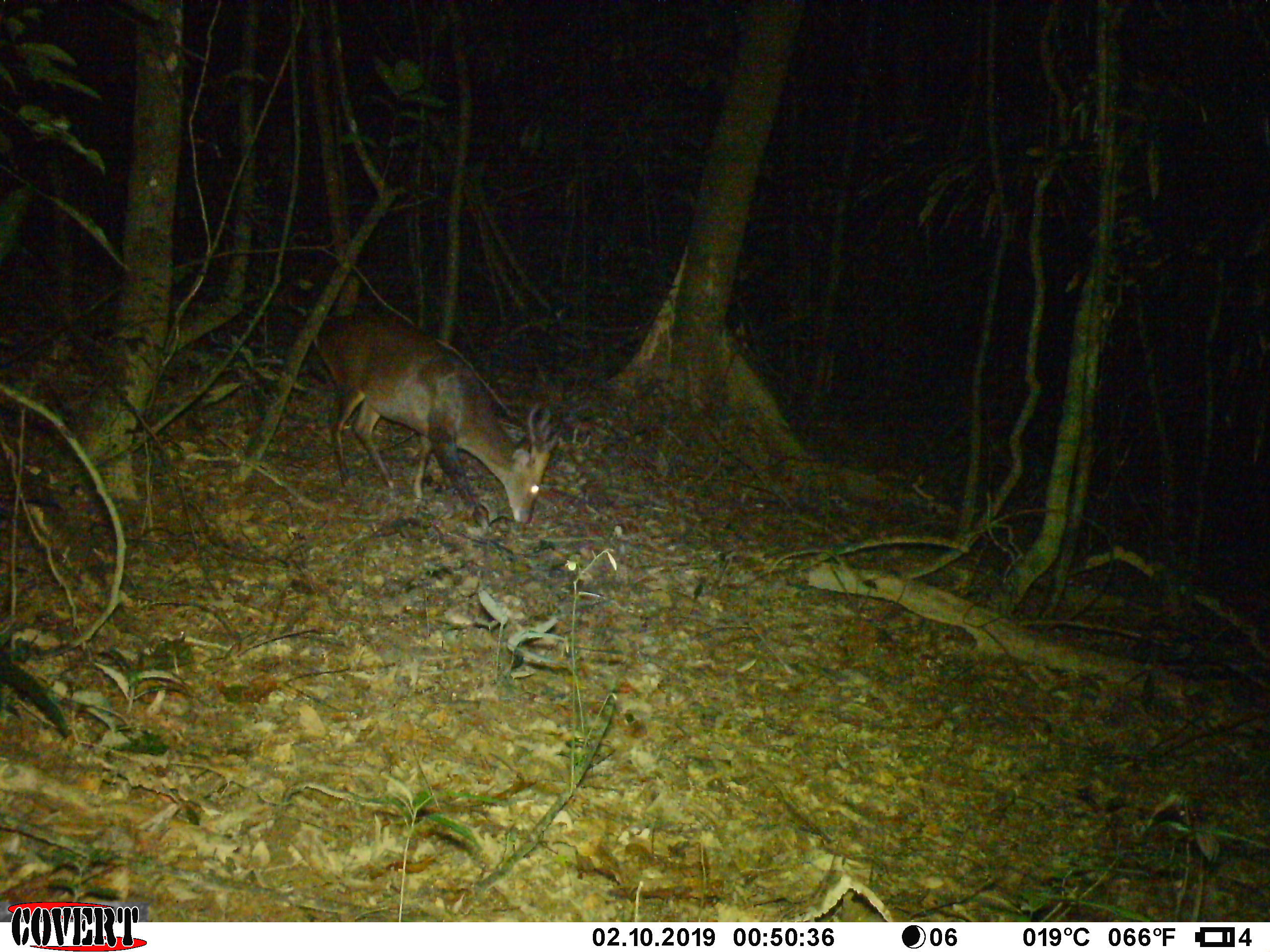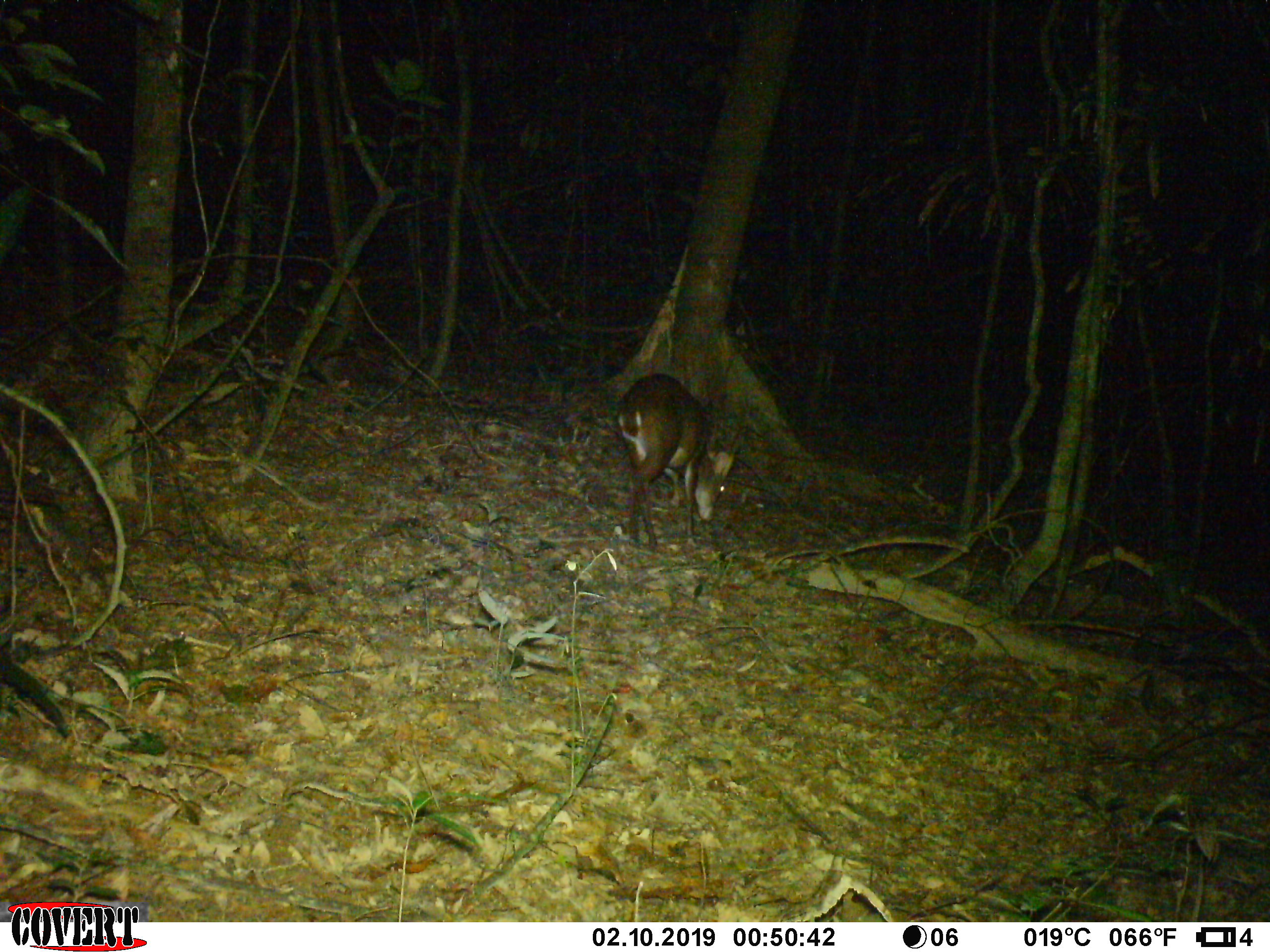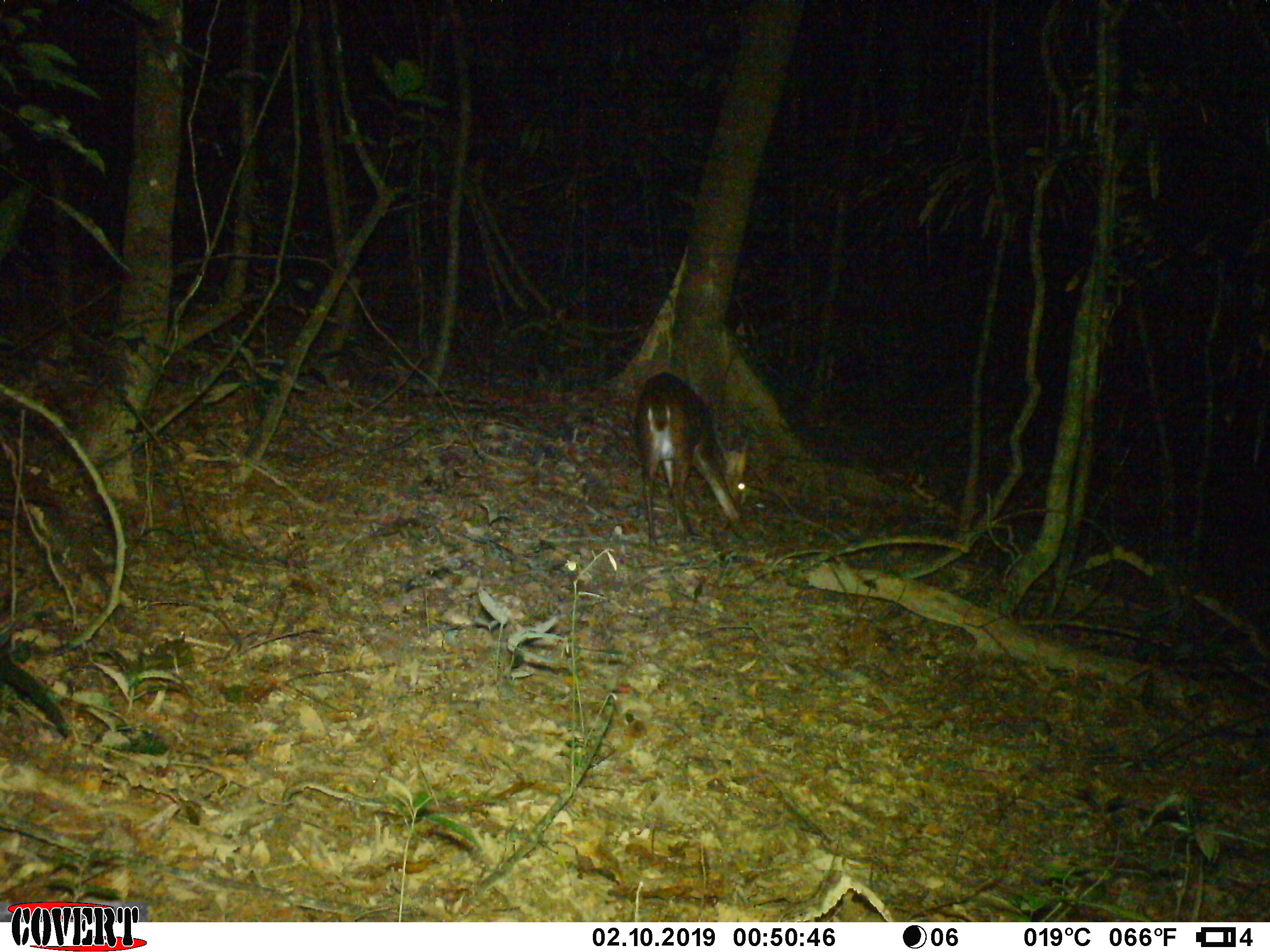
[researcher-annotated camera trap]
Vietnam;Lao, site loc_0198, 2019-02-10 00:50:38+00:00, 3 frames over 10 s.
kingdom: Animalia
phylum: Chordata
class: Mammalia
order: Artiodactyla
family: Cervidae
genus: Muntiacus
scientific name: Muntiacus vuquangensis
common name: large-antlered muntjac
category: large antlered muntjac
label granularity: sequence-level